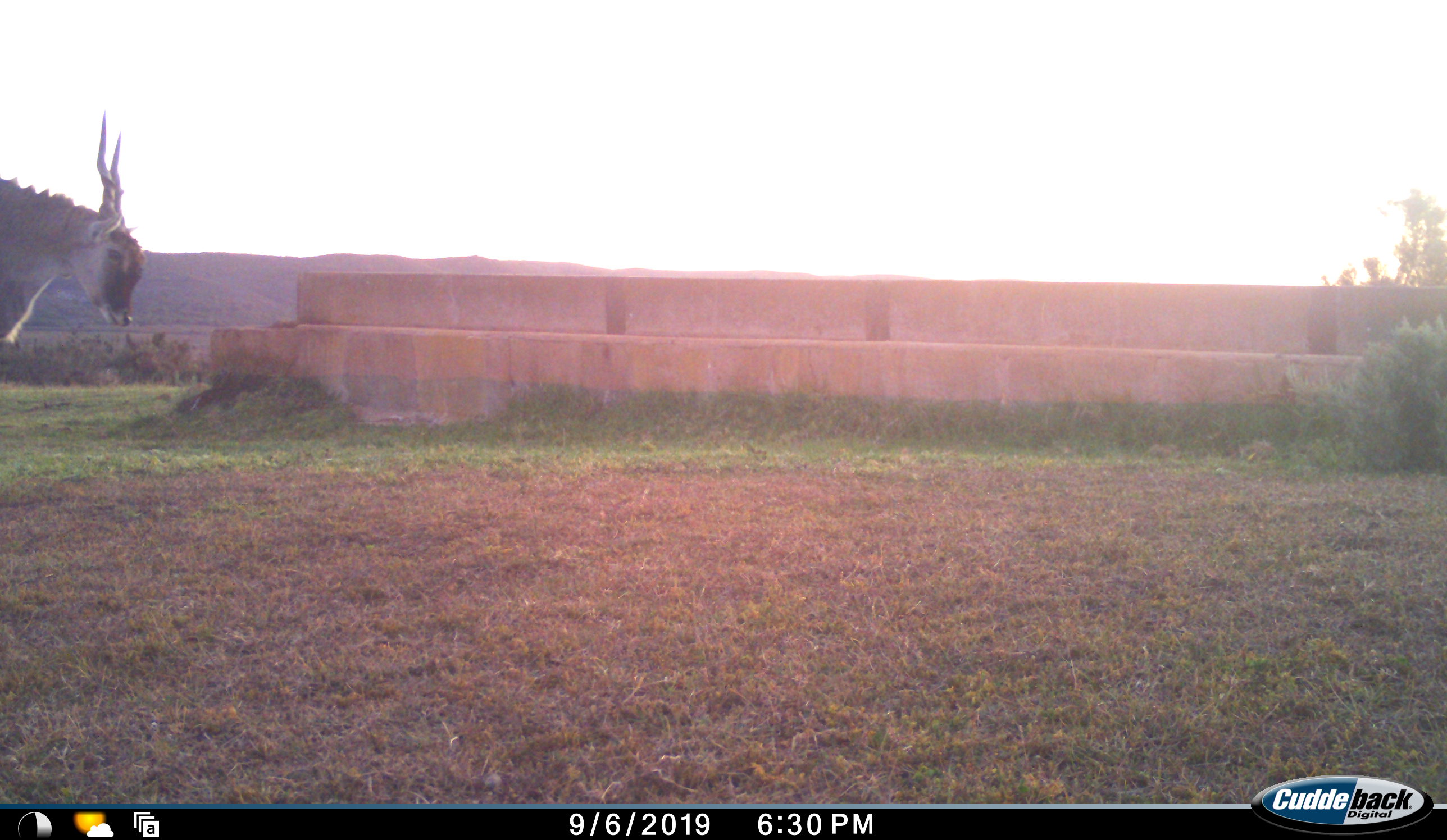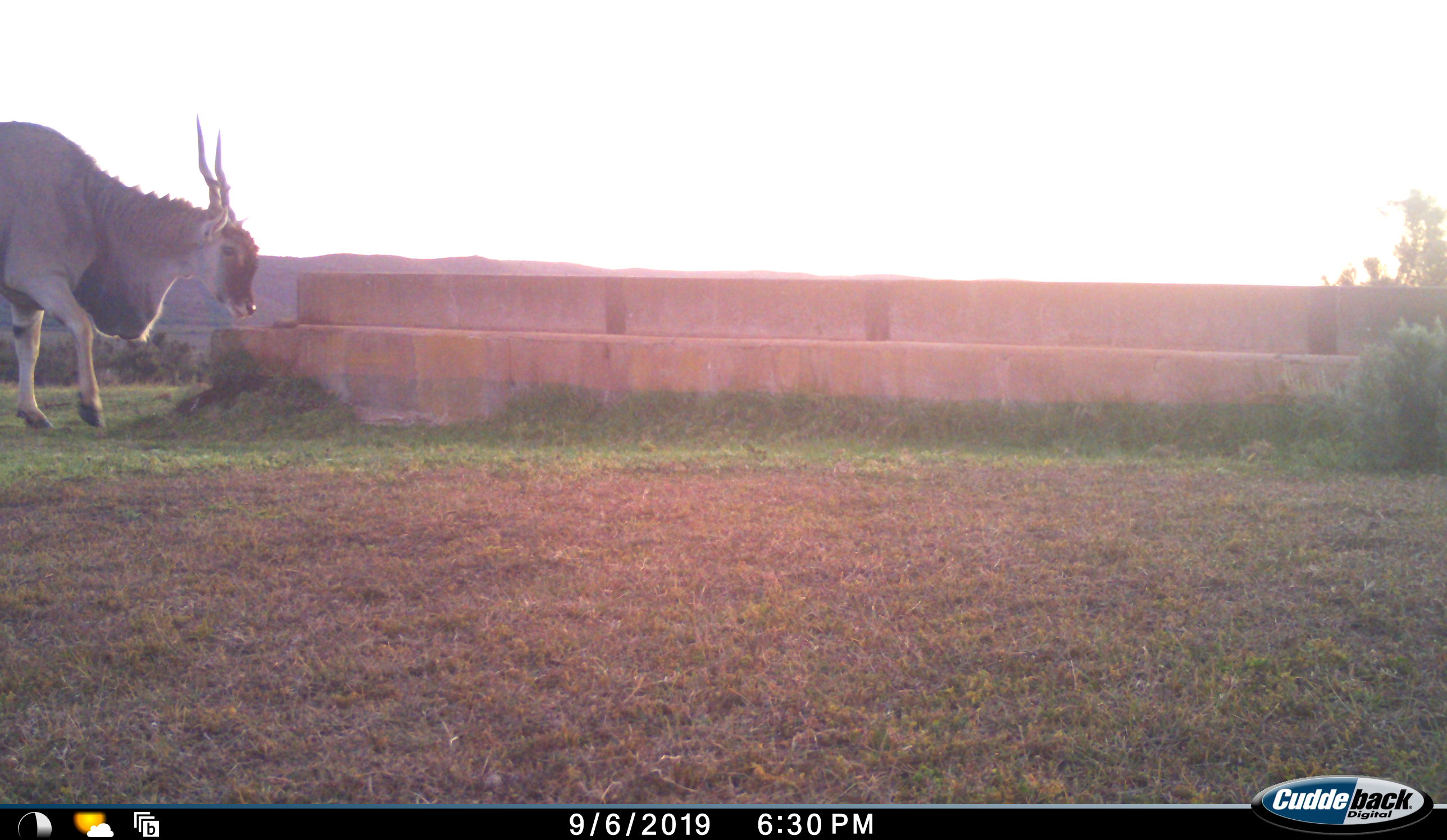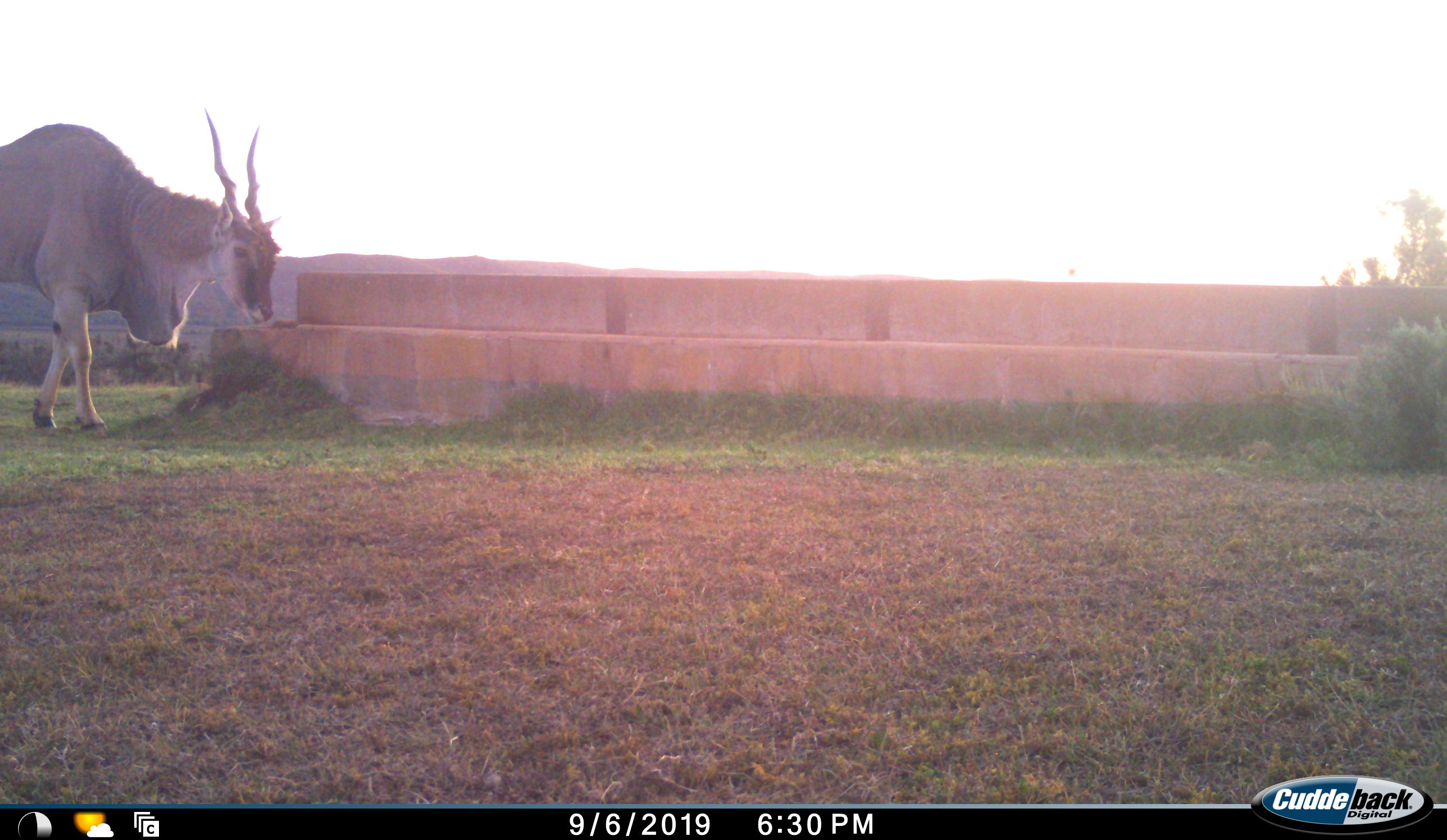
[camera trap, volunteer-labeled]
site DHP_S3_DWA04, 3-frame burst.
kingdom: Animalia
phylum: Chordata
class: Mammalia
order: Artiodactyla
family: Bovidae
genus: Tragelaphus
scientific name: Tragelaphus oryx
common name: eland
Eland (Tragelaphus oryx), count 1. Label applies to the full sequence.